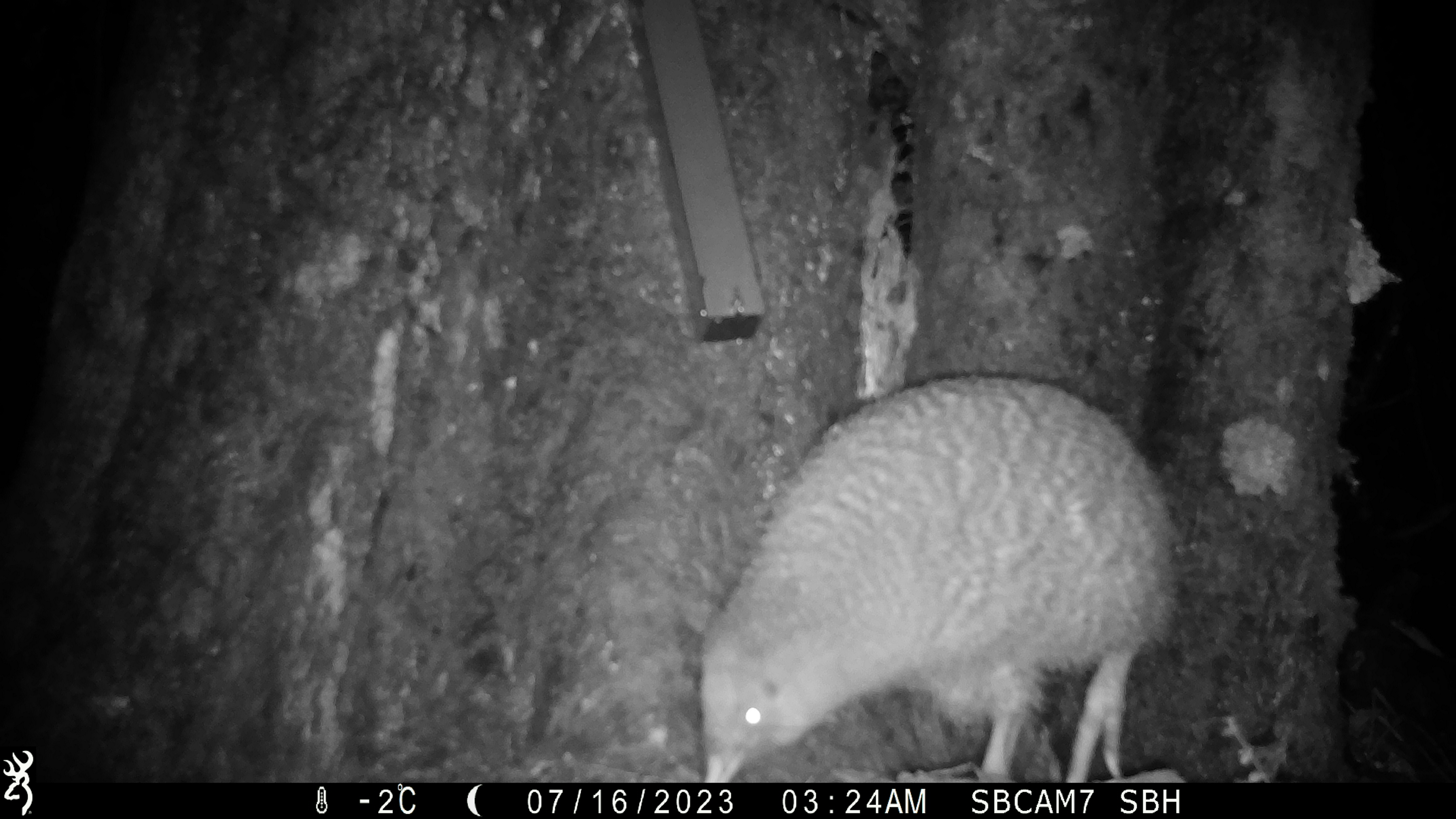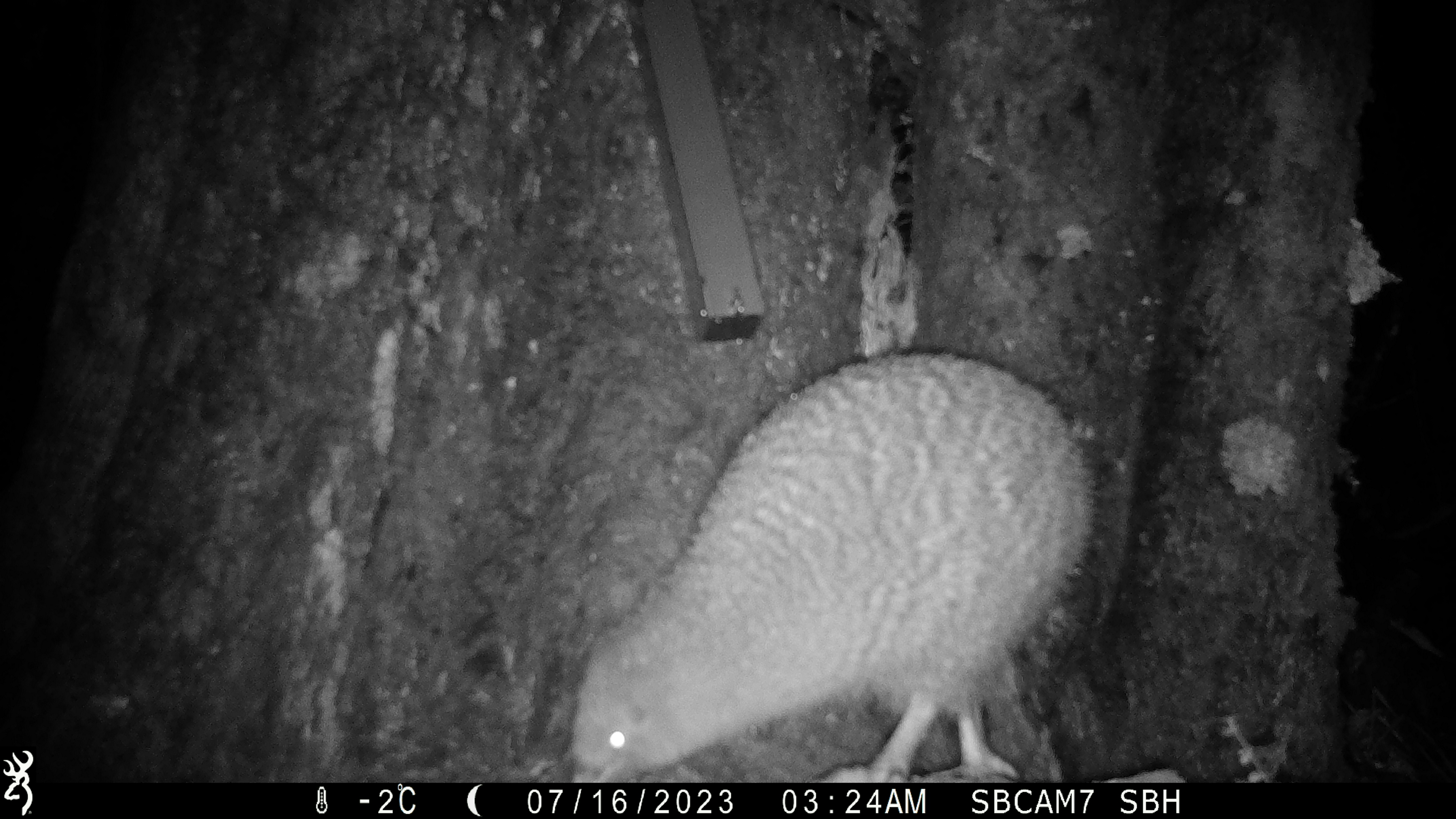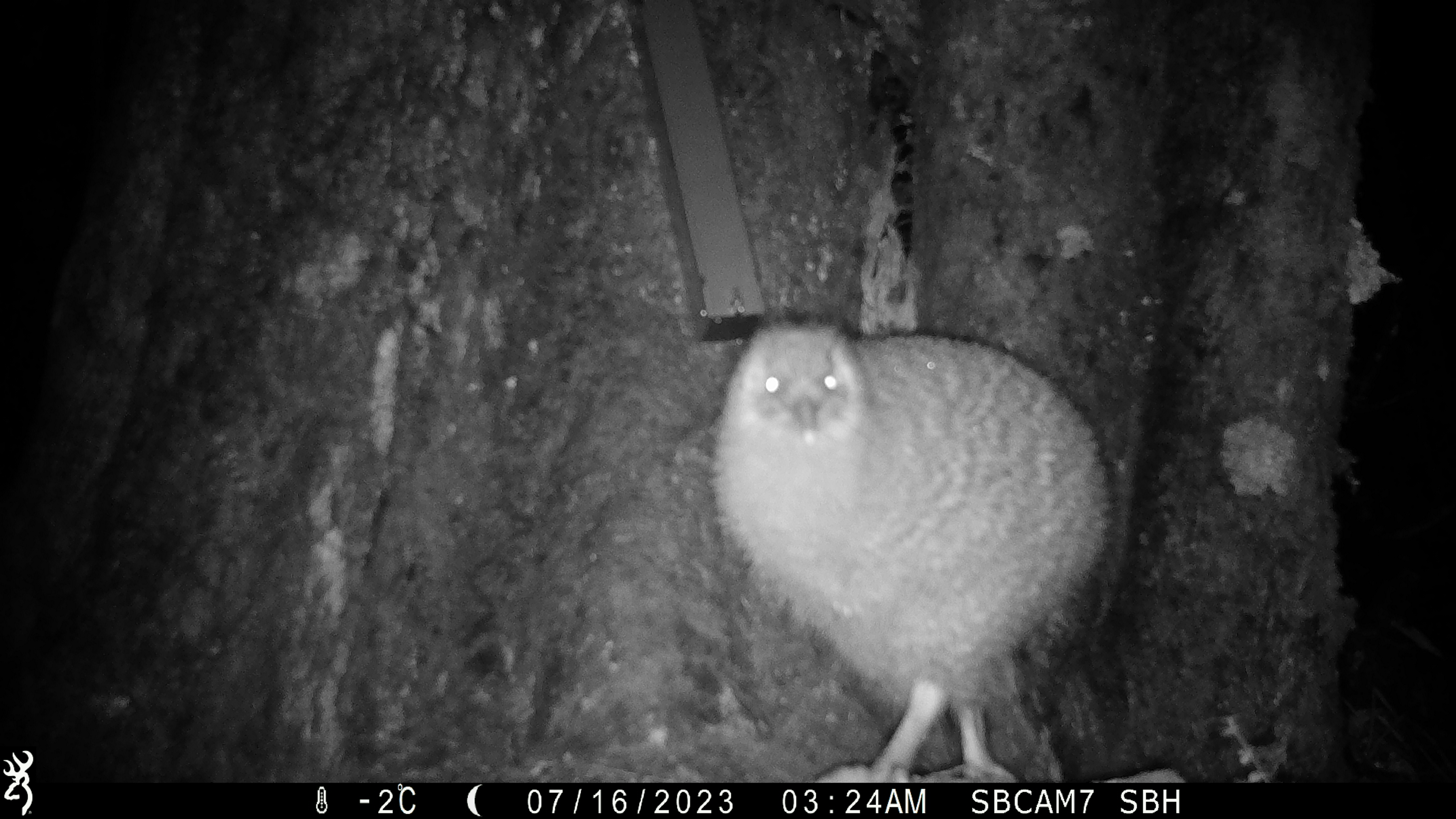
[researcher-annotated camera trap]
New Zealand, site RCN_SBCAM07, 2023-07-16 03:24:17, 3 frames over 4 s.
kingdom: Animalia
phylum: Chordata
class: Aves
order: Apterygiformes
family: Apterygidae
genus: Apteryx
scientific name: Apteryx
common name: kiwi